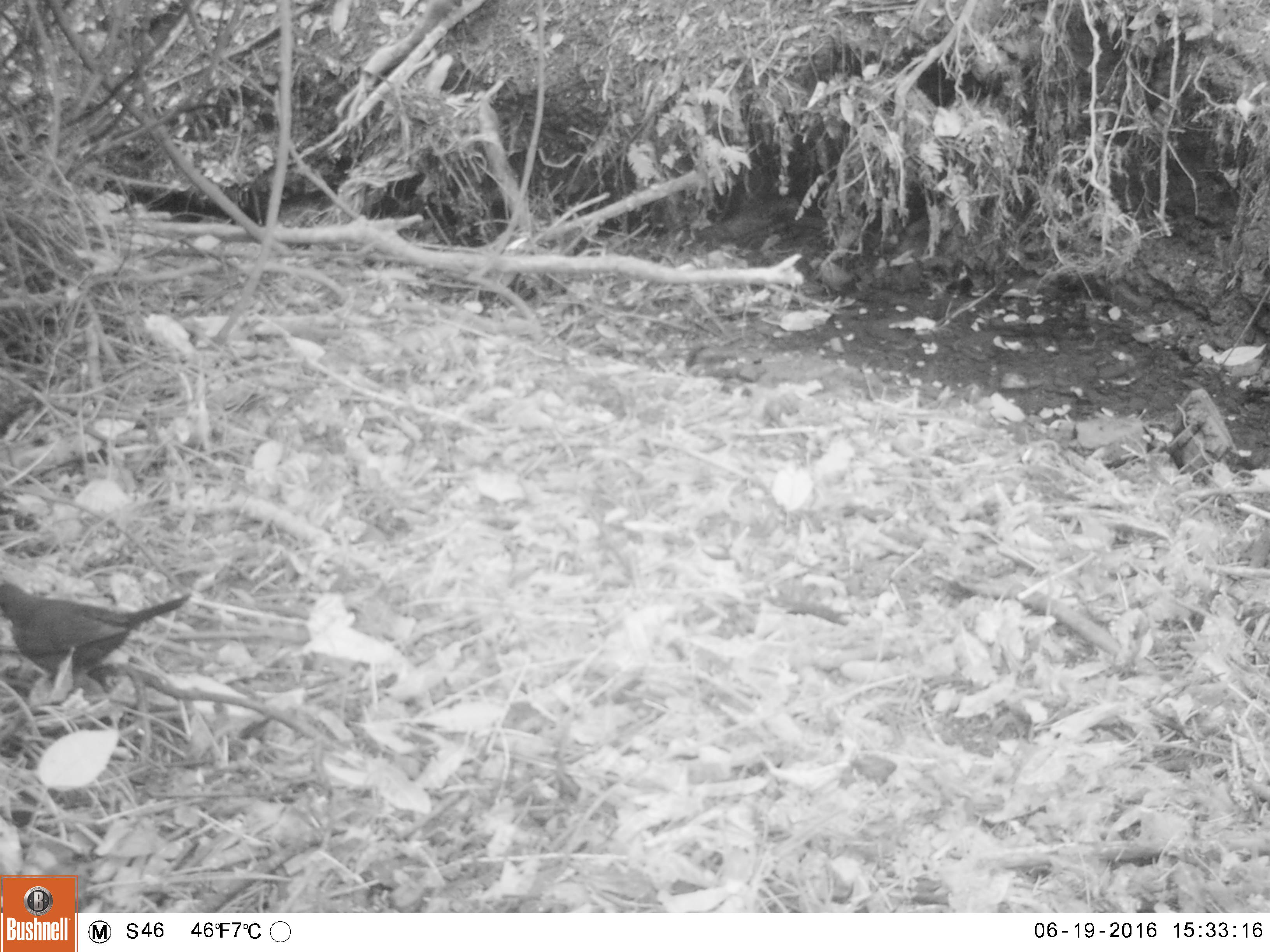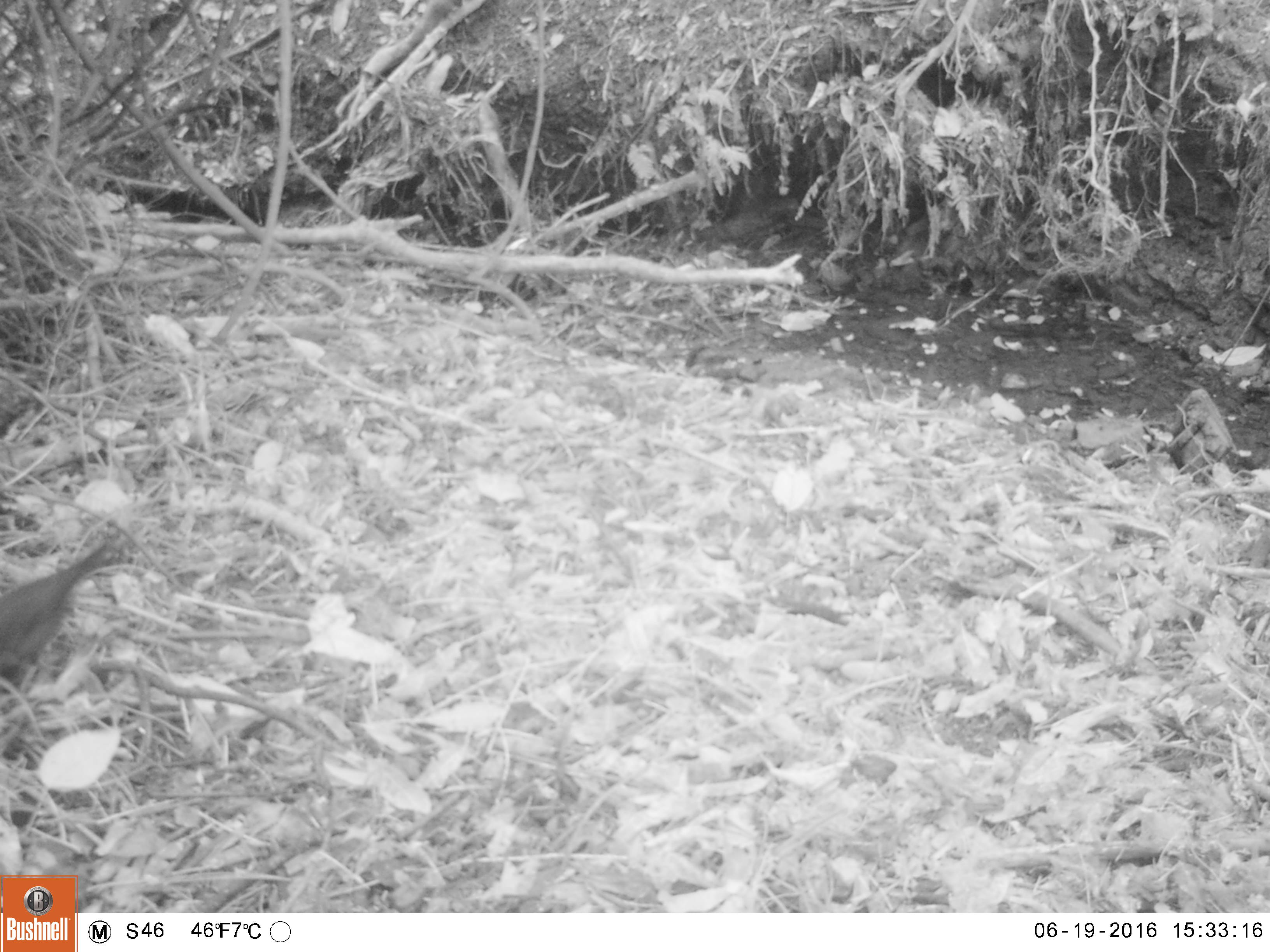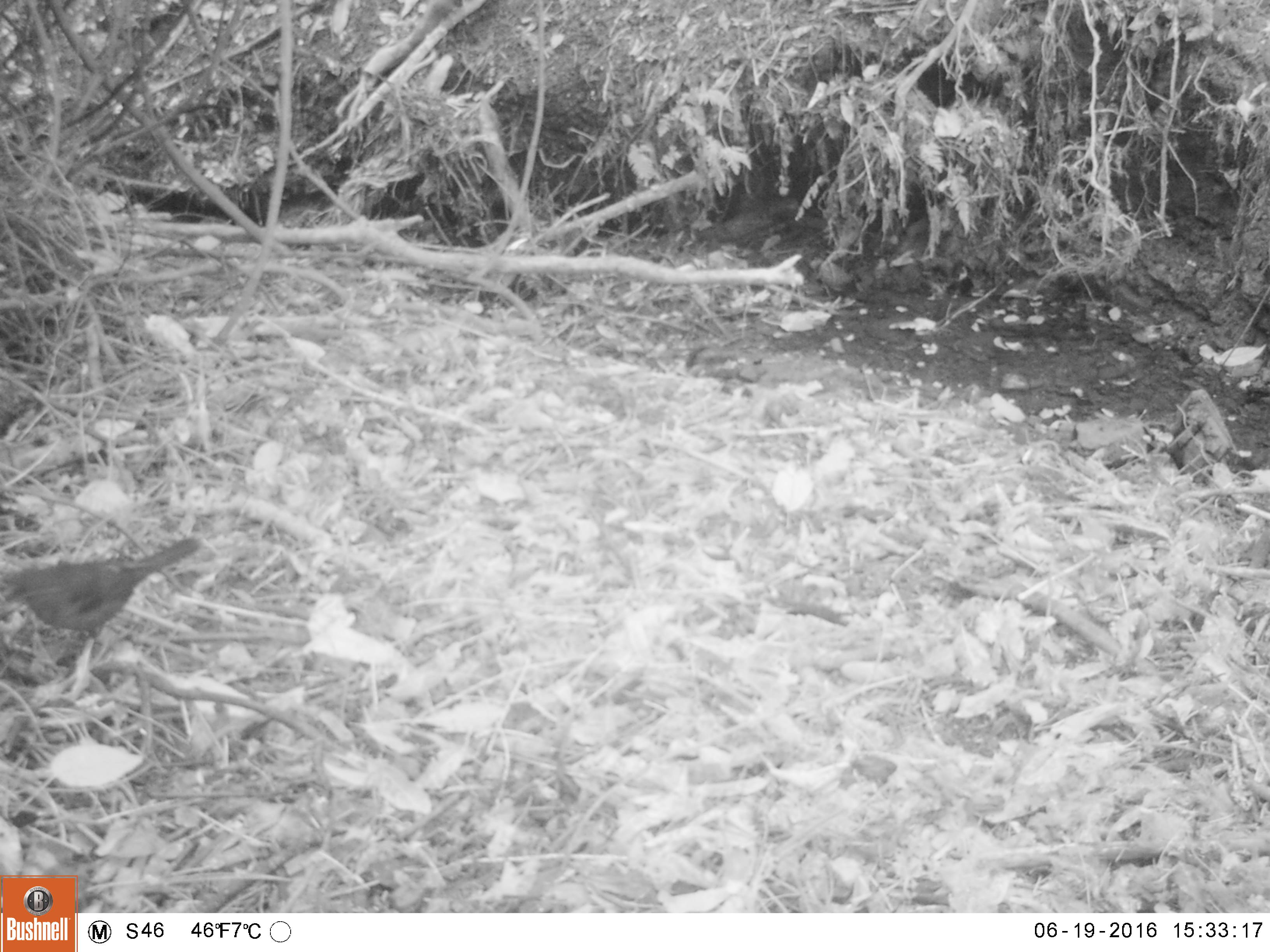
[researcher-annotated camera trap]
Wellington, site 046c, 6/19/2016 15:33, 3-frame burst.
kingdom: Animalia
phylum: Chordata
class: Aves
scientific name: Aves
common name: bird